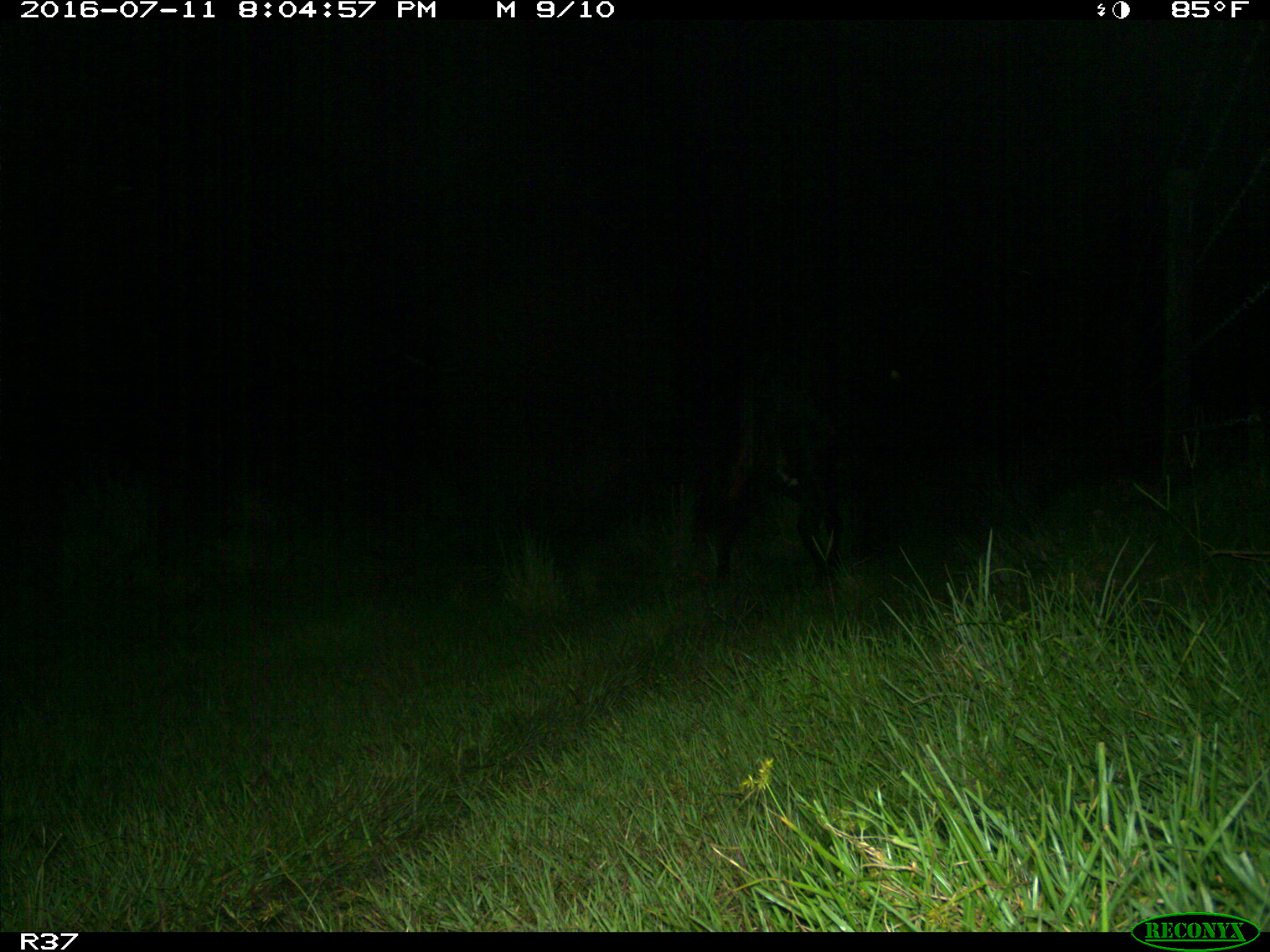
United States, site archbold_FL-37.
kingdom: Animalia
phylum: Chordata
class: Mammalia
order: Artiodactyla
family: Bovidae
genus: Bos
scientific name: Bos taurus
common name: domestic cow